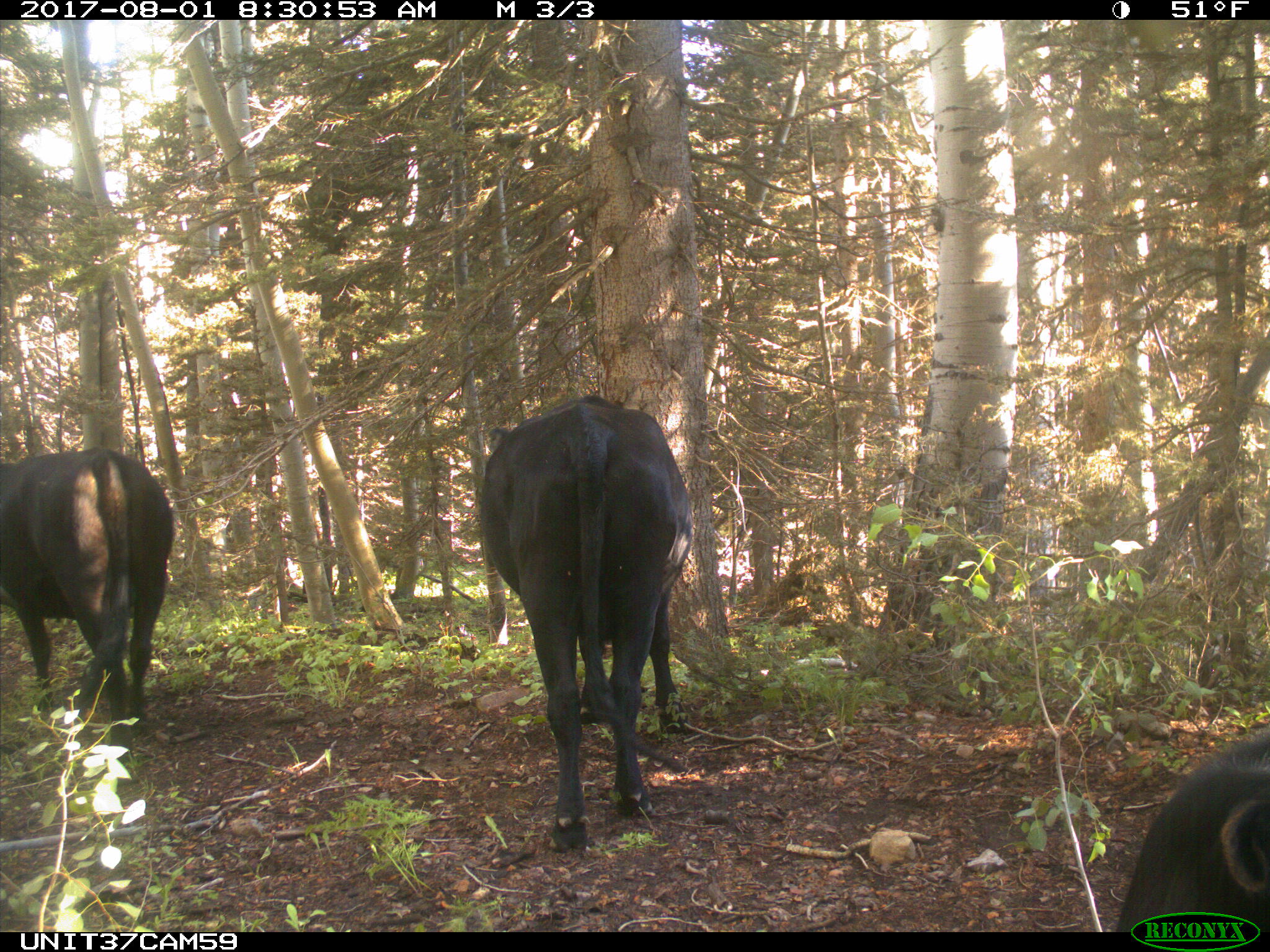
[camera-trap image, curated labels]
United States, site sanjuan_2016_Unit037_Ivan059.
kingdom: Animalia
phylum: Chordata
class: Mammalia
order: Artiodactyla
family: Bovidae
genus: Bos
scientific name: Bos taurus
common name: domestic cow